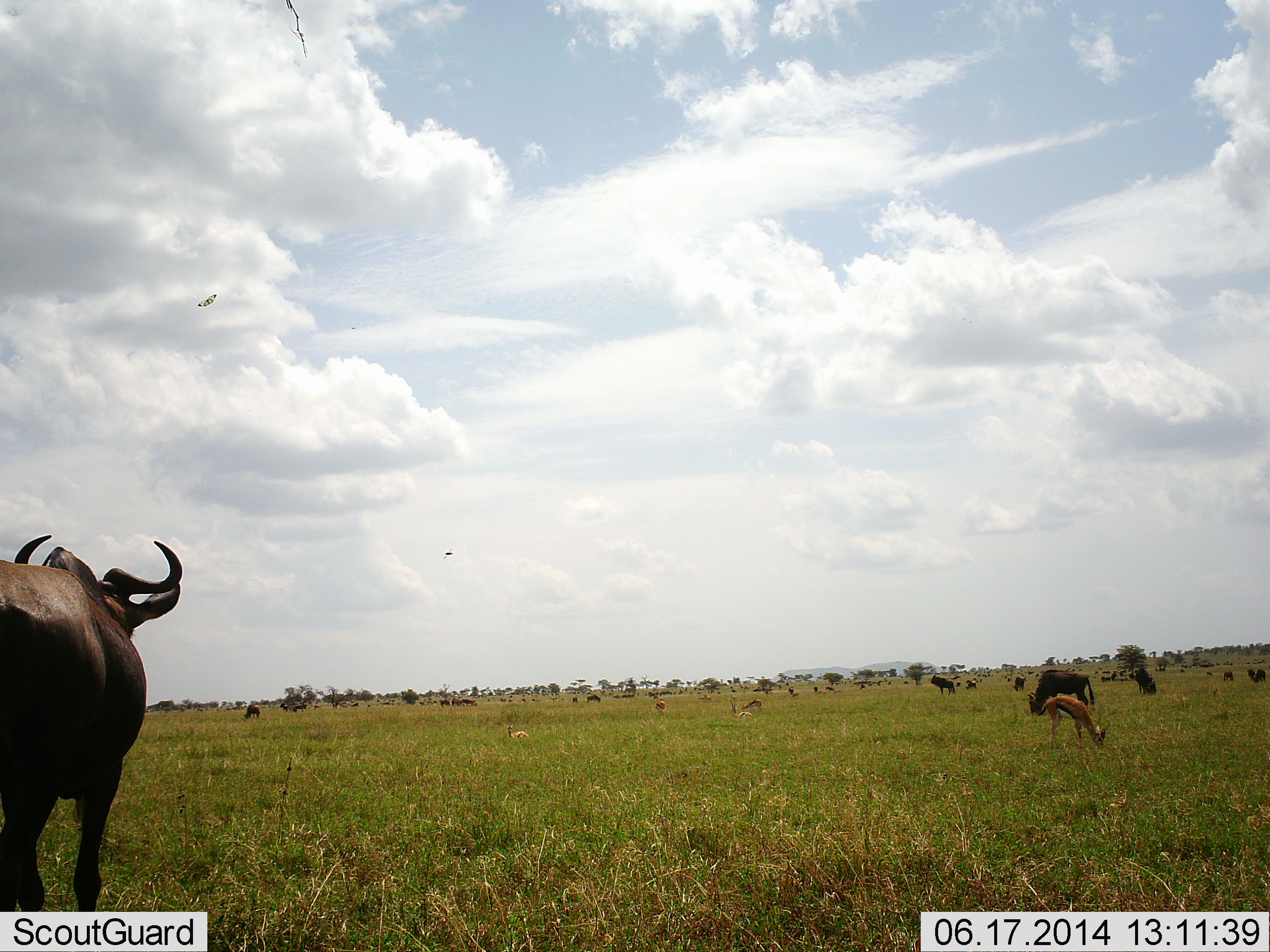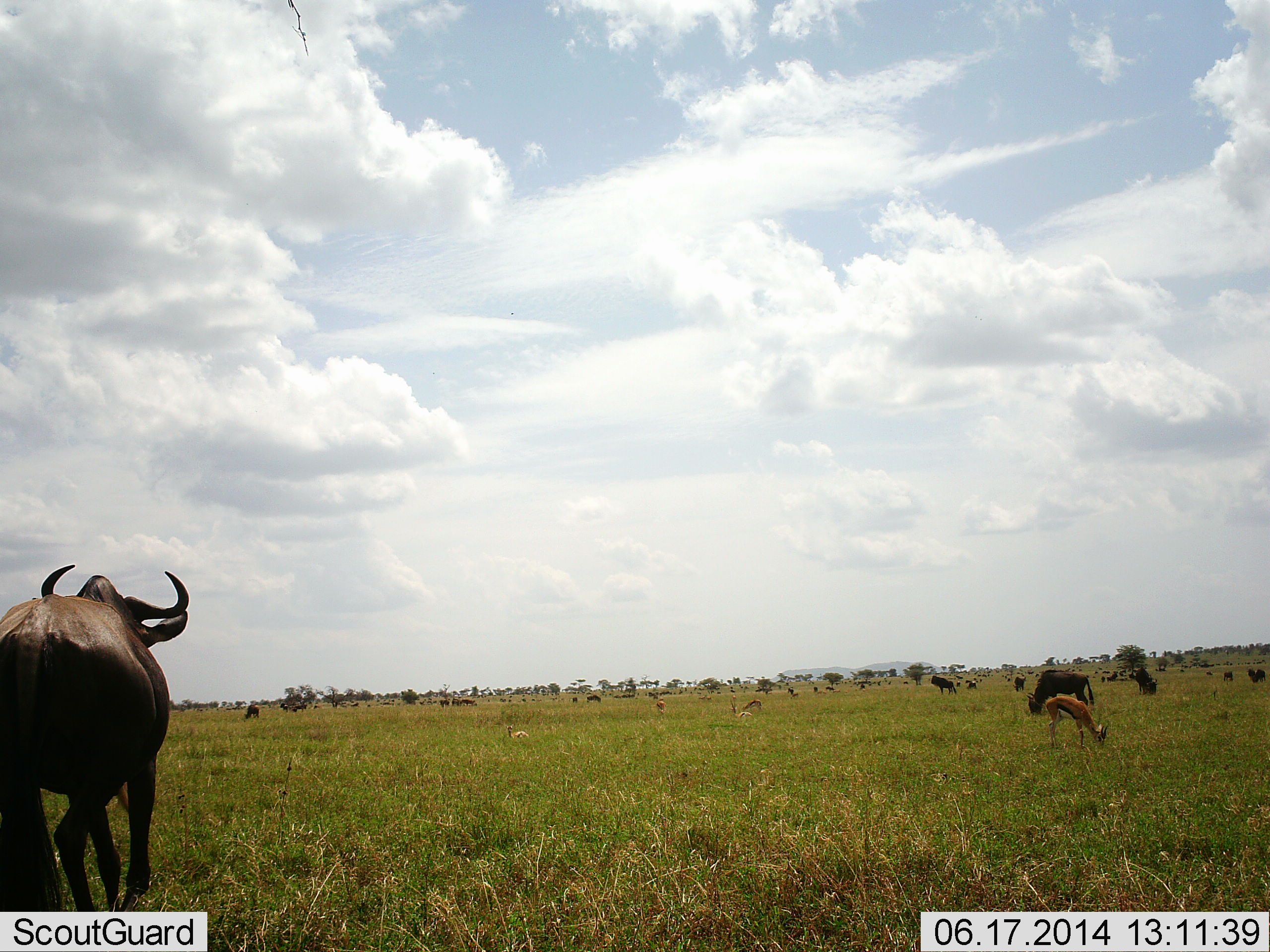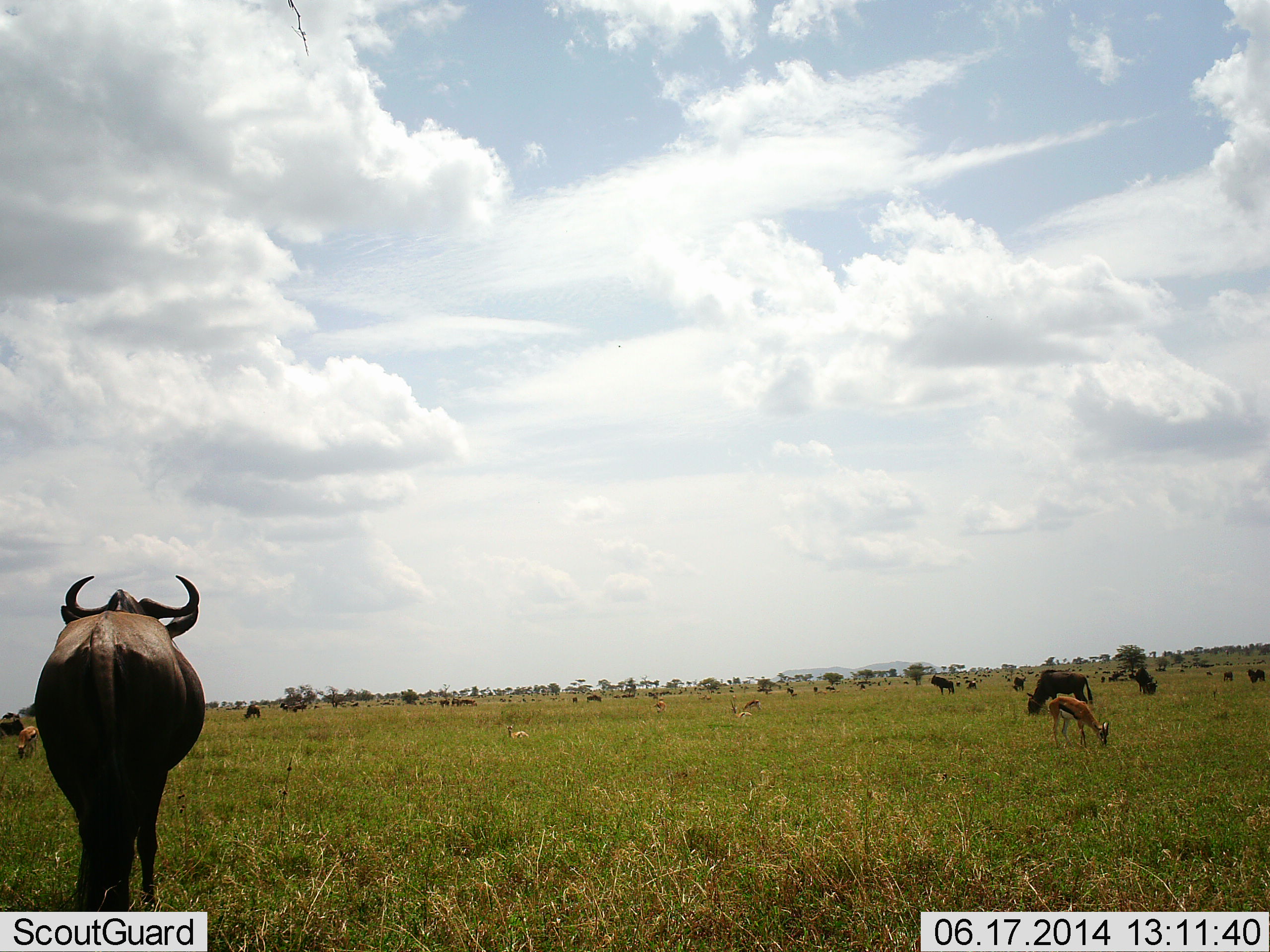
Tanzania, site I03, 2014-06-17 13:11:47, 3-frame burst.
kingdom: Animalia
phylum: Chordata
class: Mammalia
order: Artiodactyla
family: Bovidae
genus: Eudorcas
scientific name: Eudorcas thomsonii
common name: thomson's gazelle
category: gazellethomsons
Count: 3.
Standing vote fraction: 17%.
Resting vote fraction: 8%.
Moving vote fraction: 0%.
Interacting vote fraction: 0%.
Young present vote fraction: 0%.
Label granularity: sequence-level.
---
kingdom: Animalia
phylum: Chordata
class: Mammalia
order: Artiodactyla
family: Bovidae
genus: Connochaetes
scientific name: Connochaetes taurinus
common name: blue wildebeest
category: wildebeest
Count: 11-50.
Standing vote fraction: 38%.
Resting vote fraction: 8%.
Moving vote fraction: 46%.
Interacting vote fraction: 0%.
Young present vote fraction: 0%.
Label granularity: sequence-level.